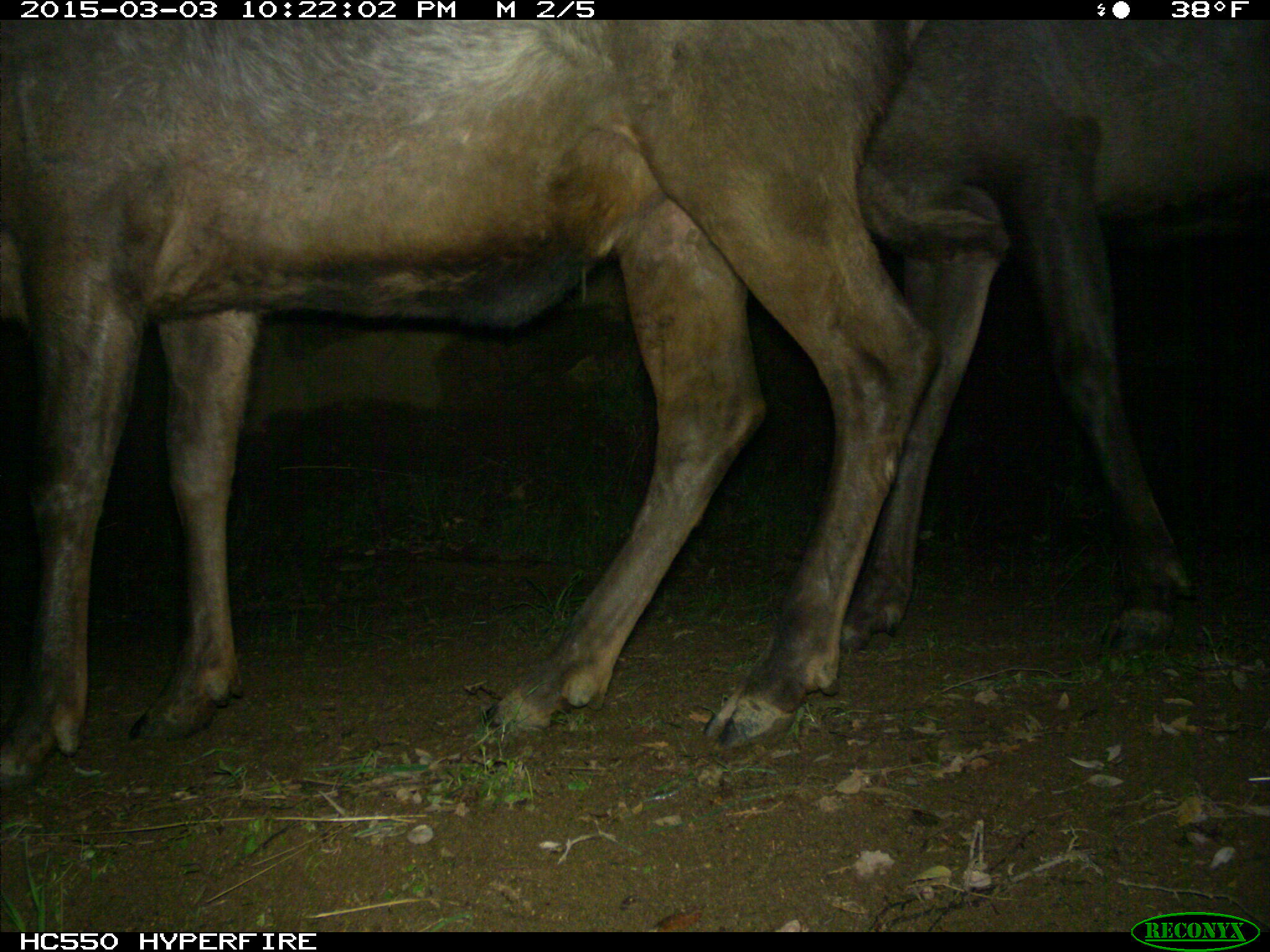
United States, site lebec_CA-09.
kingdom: Animalia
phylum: Chordata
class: Mammalia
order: Artiodactyla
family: Cervidae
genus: Cervus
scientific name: Cervus canadensis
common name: elk